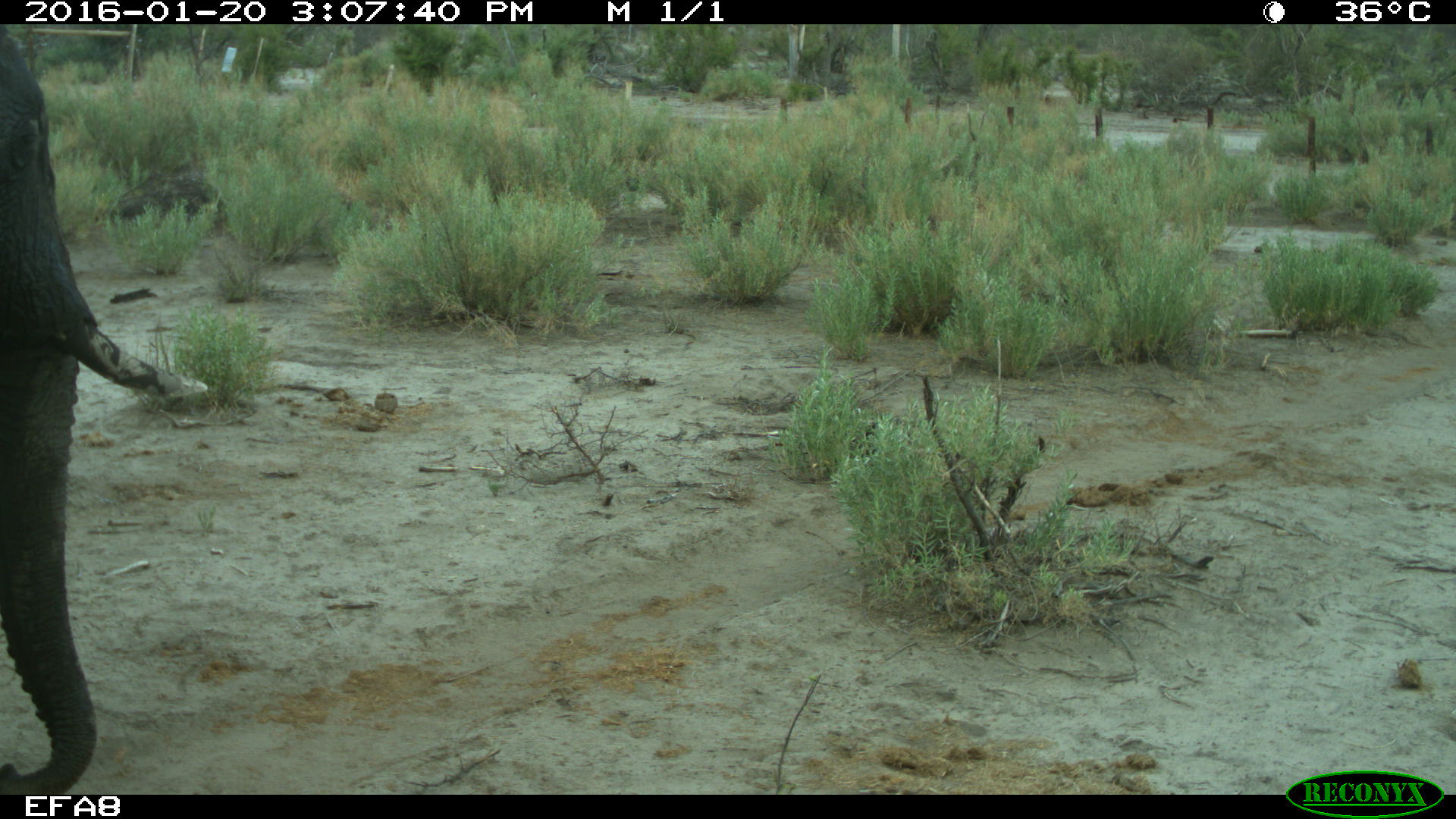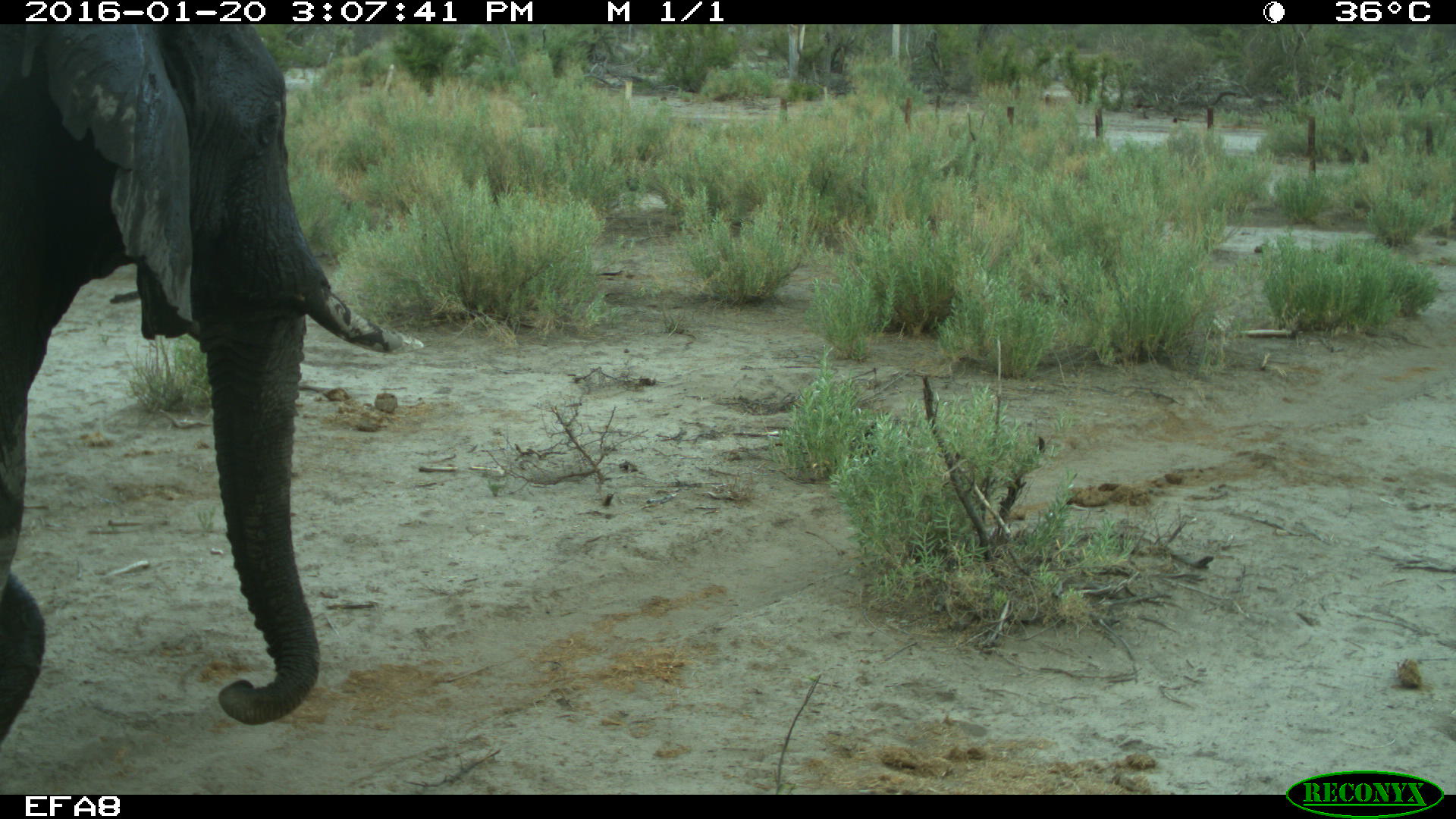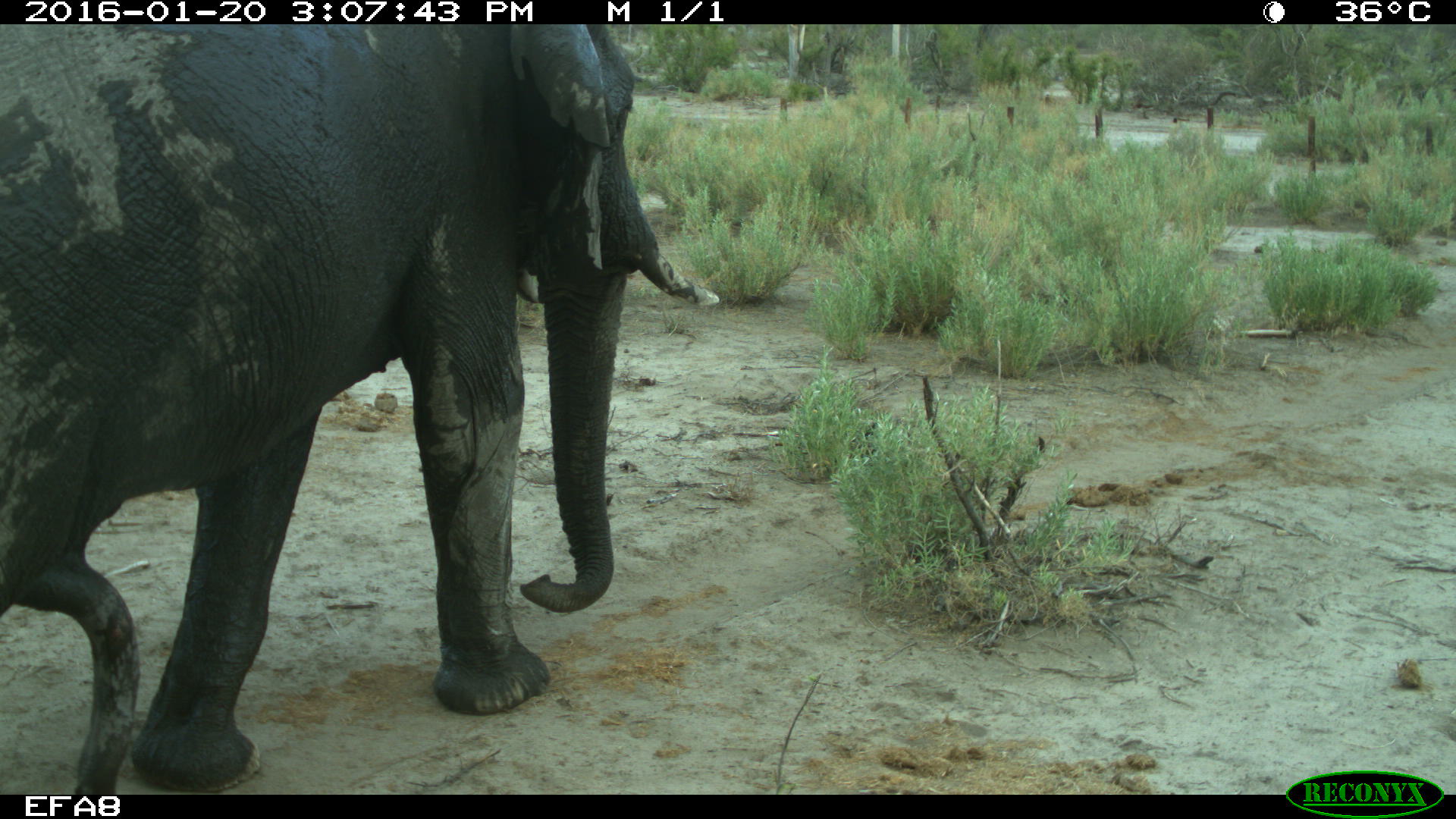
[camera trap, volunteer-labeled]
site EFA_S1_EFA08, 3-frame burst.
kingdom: Animalia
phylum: Chordata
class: Mammalia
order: Proboscidea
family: Elephantidae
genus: Loxodonta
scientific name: Loxodonta africana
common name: african bush elephant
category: elephant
Elephant (african bush elephant) (Loxodonta africana), count 1. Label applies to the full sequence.